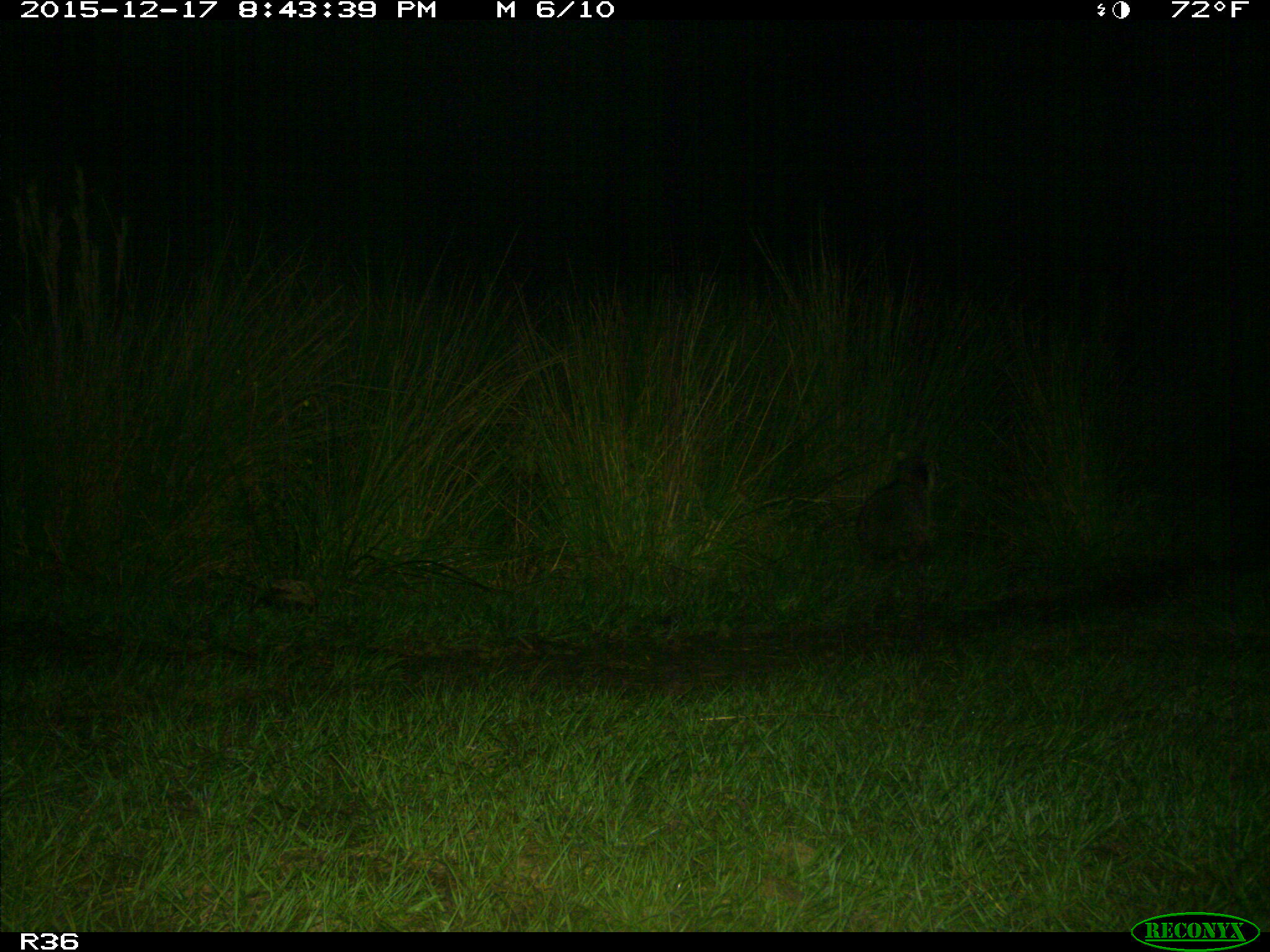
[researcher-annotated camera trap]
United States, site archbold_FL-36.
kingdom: Animalia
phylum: Chordata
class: Mammalia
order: Carnivora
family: Procyonidae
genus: Procyon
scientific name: Procyon lotor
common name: common raccoon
Procyon lotor (common raccoon).